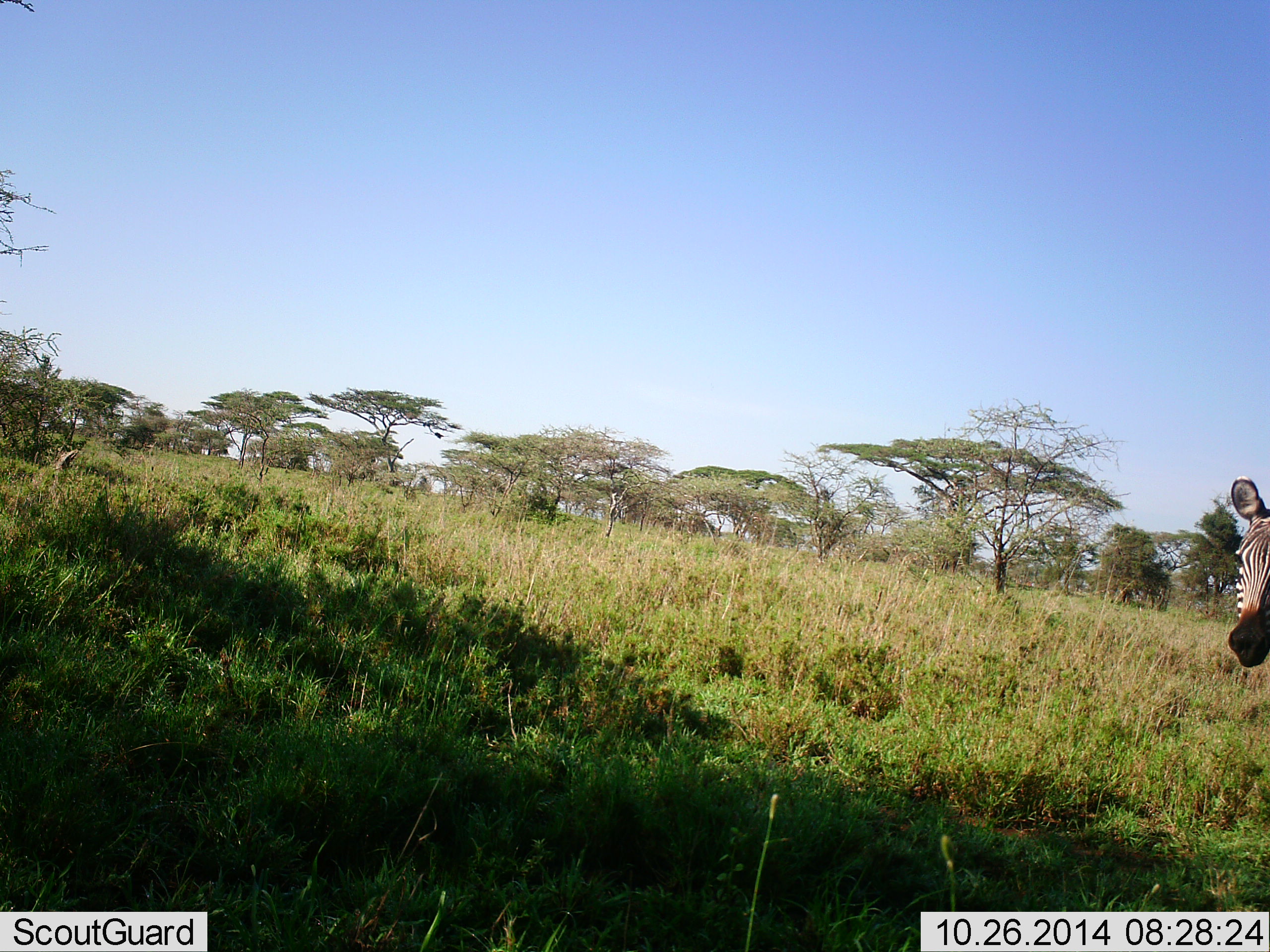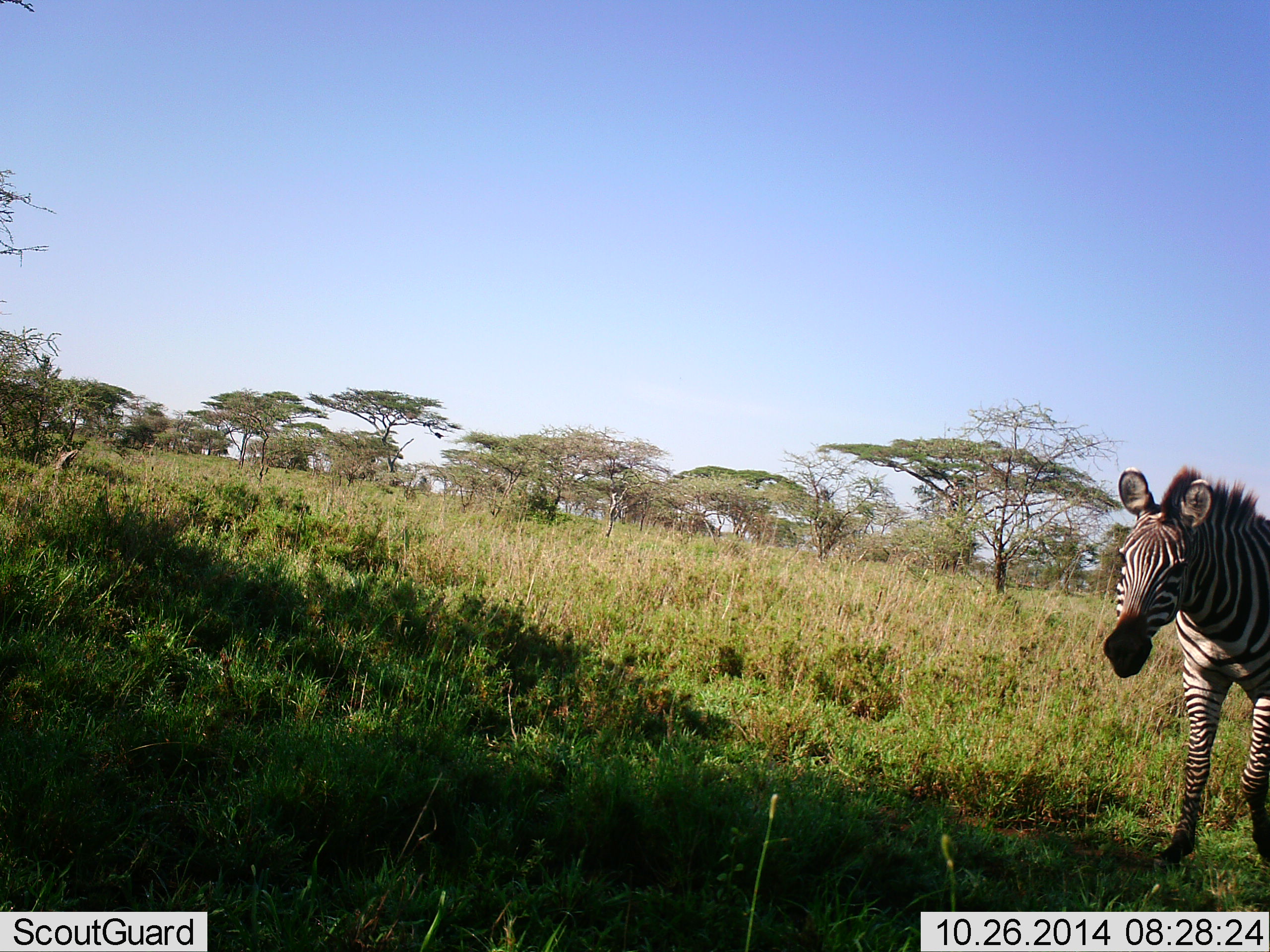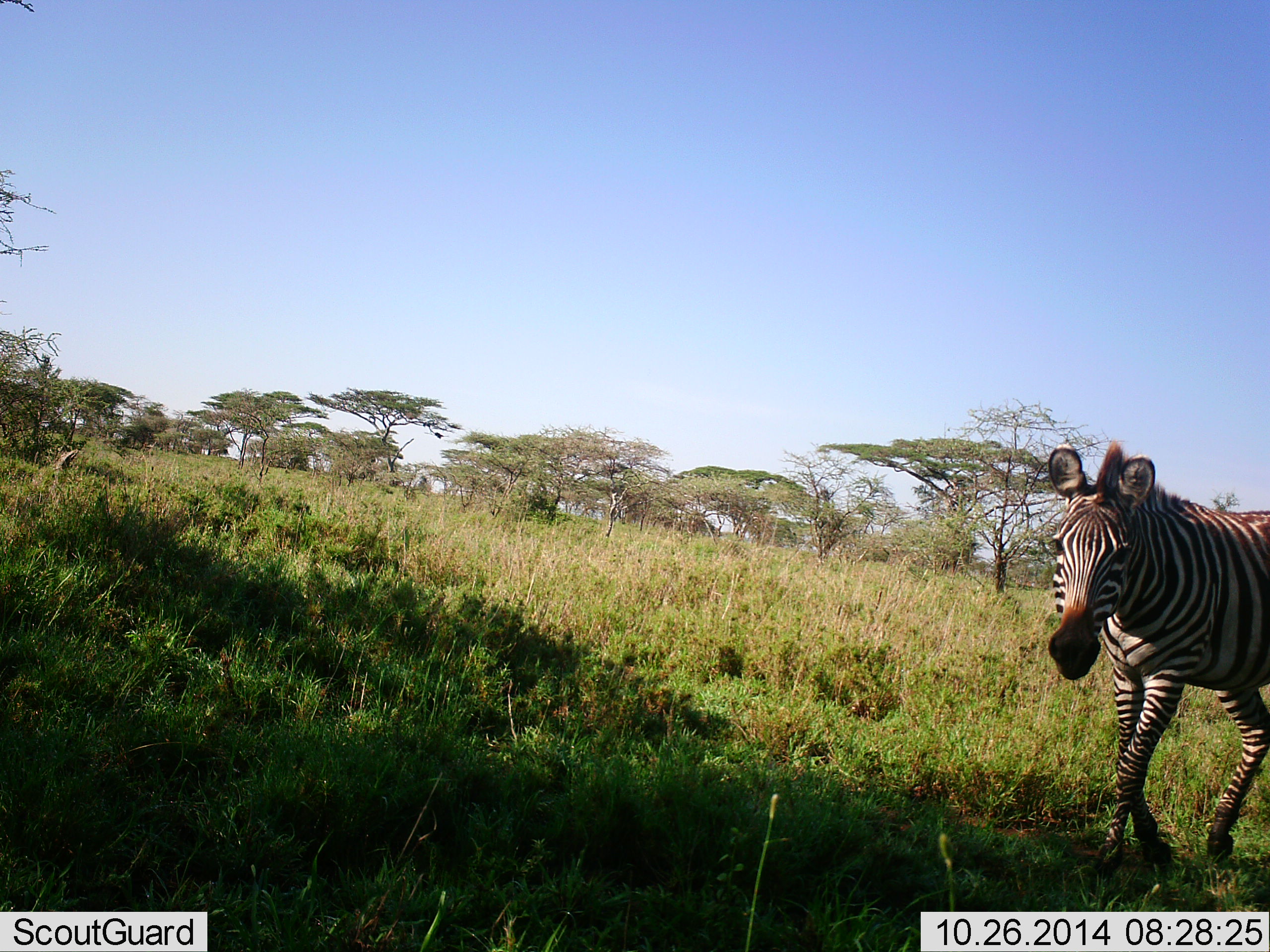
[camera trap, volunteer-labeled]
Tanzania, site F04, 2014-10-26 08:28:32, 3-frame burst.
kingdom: Animalia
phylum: Chordata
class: Mammalia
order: Perissodactyla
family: Equidae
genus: Equus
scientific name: Equus quagga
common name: plains zebra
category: zebra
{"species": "zebra (plains zebra) (Equus quagga)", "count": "1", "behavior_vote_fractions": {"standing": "18%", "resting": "0%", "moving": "82%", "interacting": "0%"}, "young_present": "0%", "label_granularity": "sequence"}